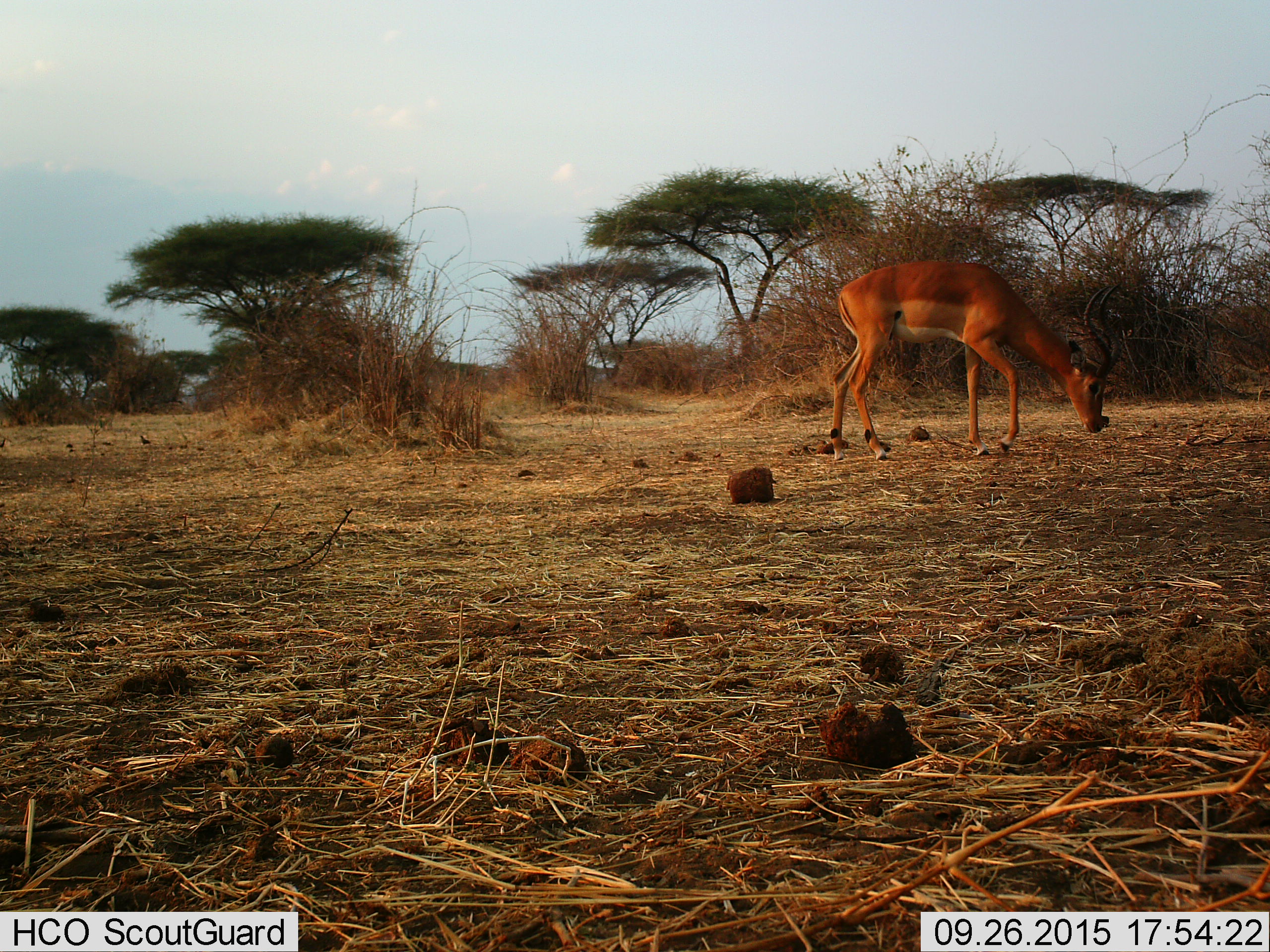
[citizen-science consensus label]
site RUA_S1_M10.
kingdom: Animalia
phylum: Chordata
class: Mammalia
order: Artiodactyla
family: Bovidae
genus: Aepyceros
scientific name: Aepyceros melampus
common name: impala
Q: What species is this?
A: Impala (Aepyceros melampus).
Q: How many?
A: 1.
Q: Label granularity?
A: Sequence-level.